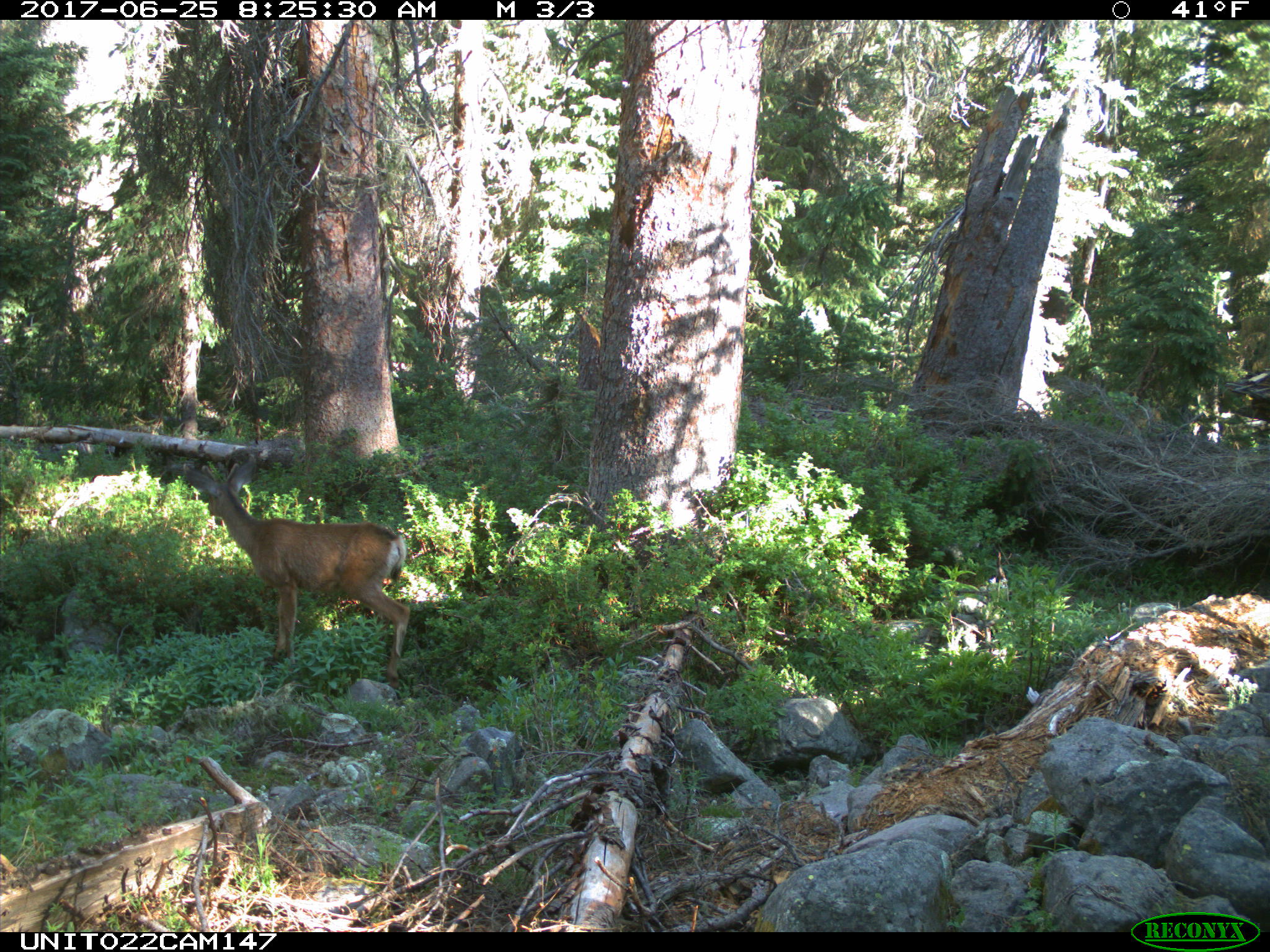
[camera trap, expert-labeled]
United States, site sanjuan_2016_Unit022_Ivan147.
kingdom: Animalia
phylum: Chordata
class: Mammalia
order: Artiodactyla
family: Cervidae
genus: Odocoileus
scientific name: Odocoileus hemionus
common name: mule deer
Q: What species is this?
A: Odocoileus hemionus (mule deer).